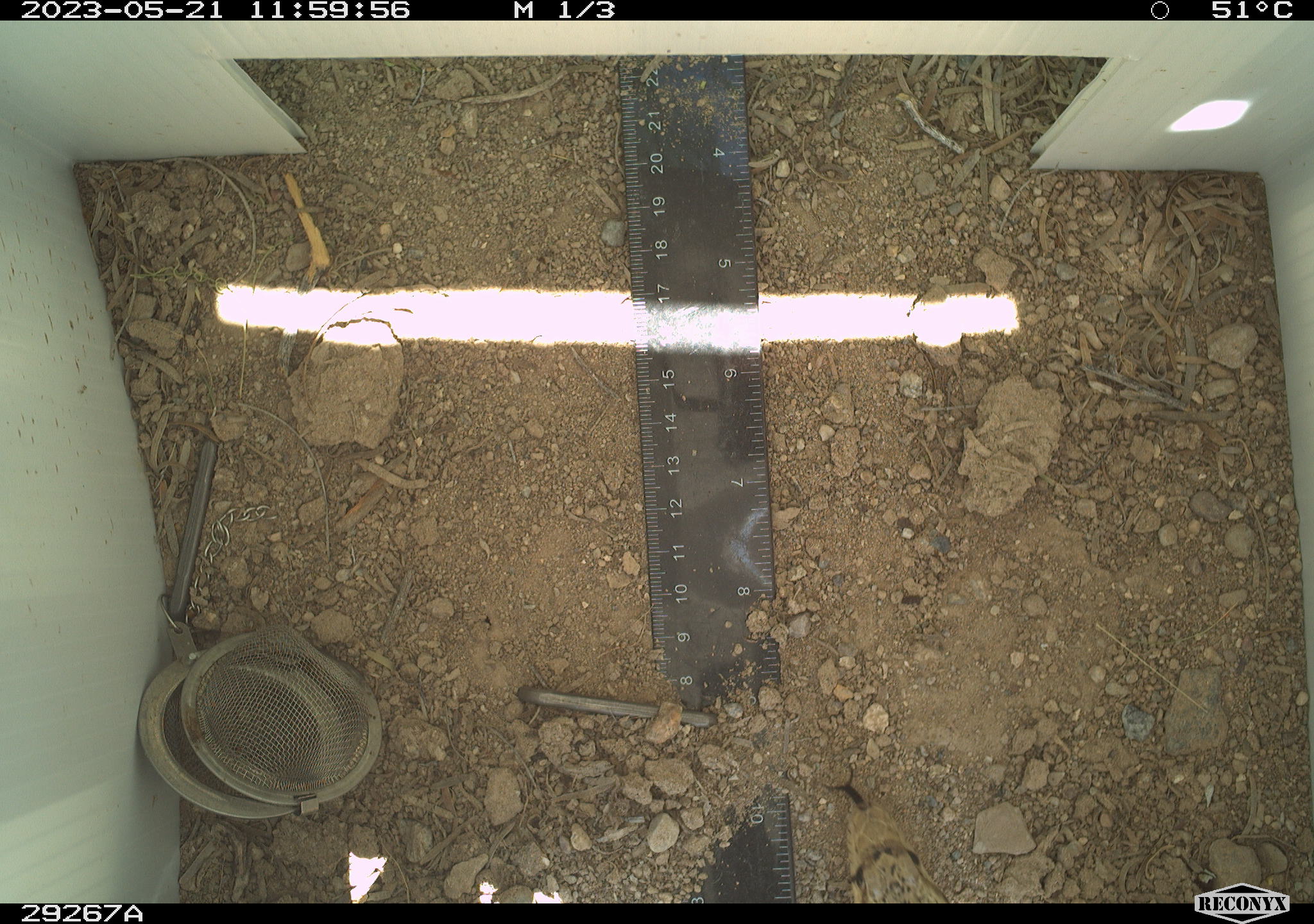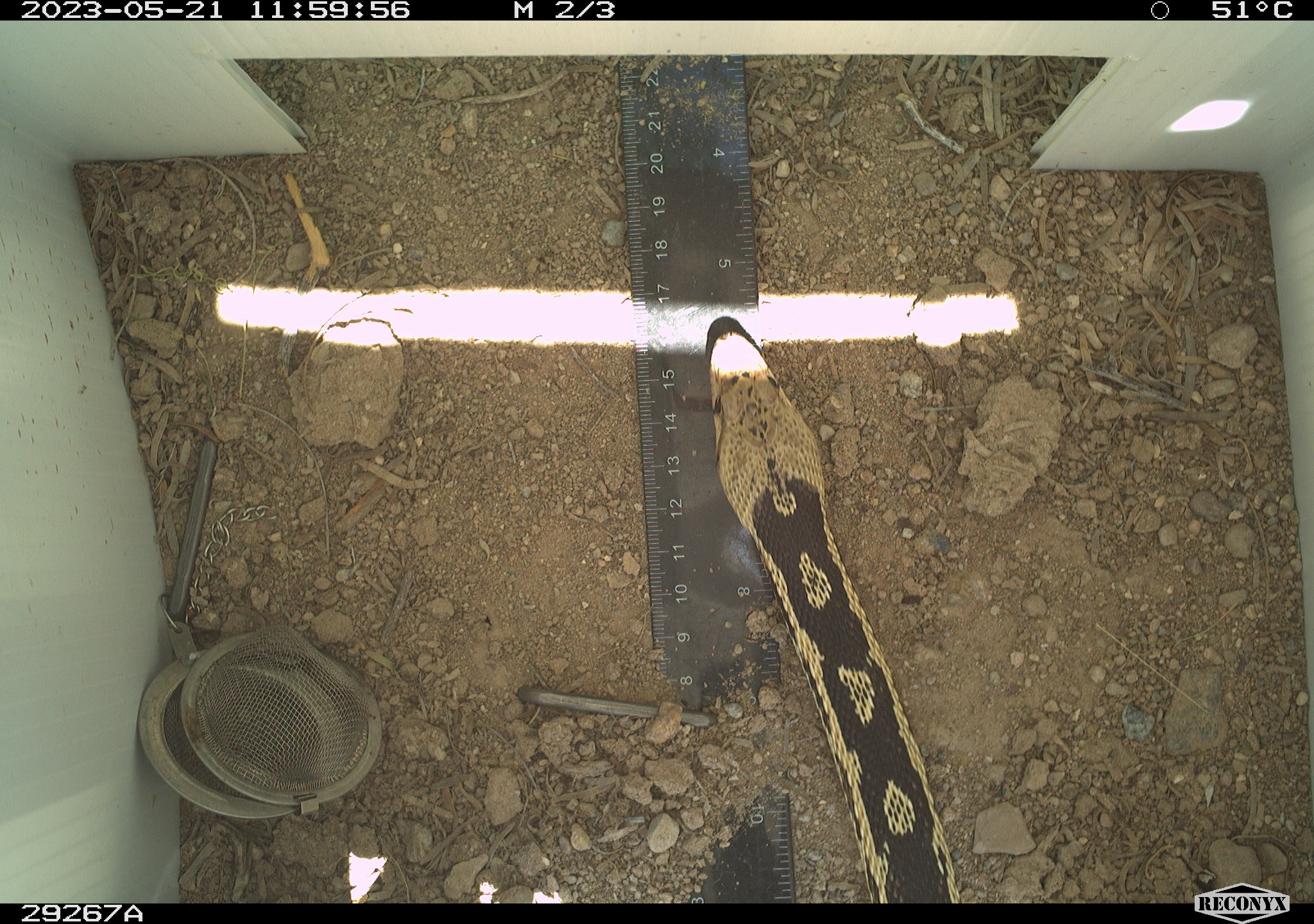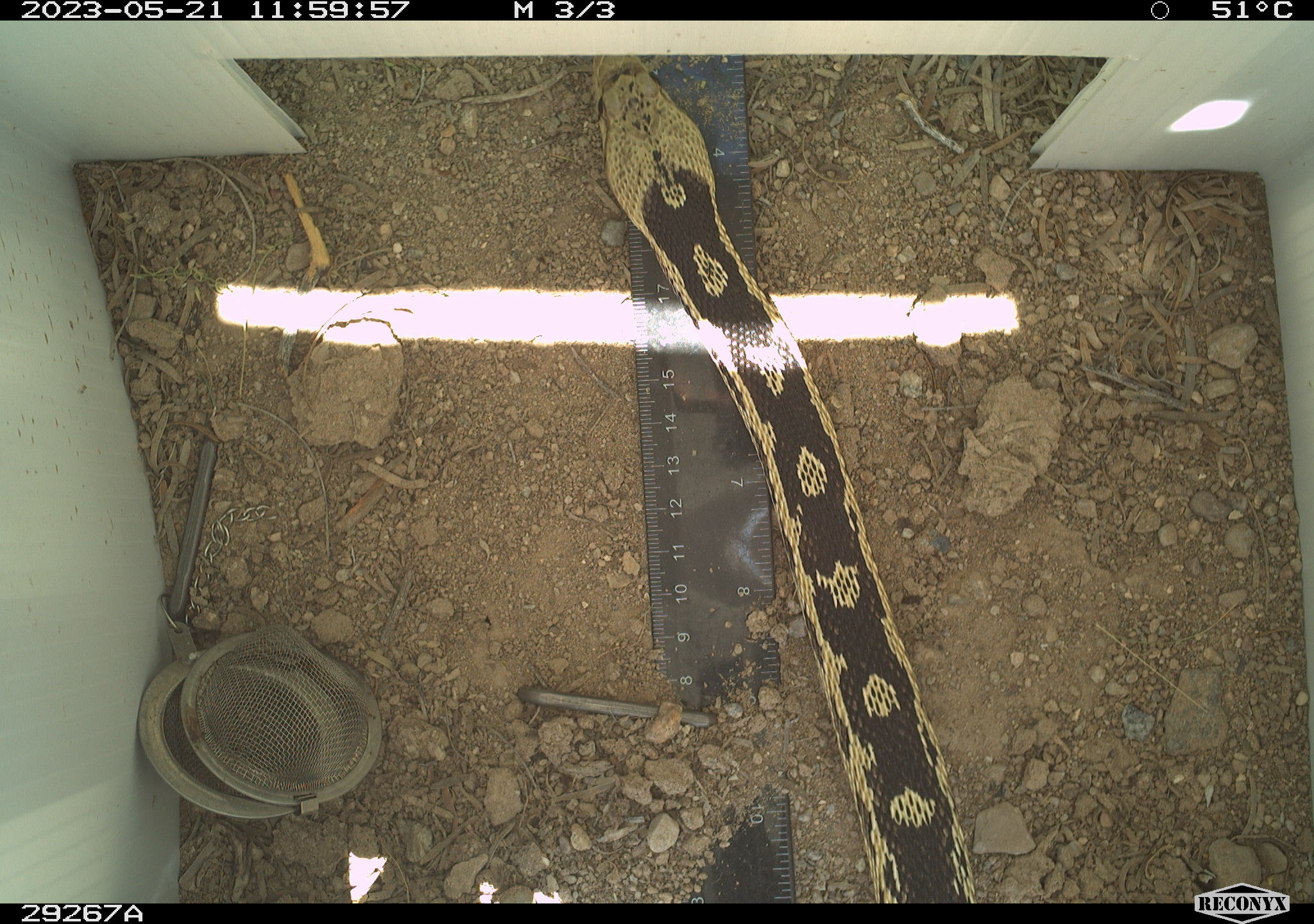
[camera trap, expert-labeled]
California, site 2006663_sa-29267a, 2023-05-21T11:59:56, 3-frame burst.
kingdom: Animalia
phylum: Chordata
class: Reptilia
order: Squamata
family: Colubridae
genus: Pituophis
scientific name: Pituophis catenifer catenifer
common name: pacific gophersnake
Pacific gophersnake (Pituophis catenifer catenifer).